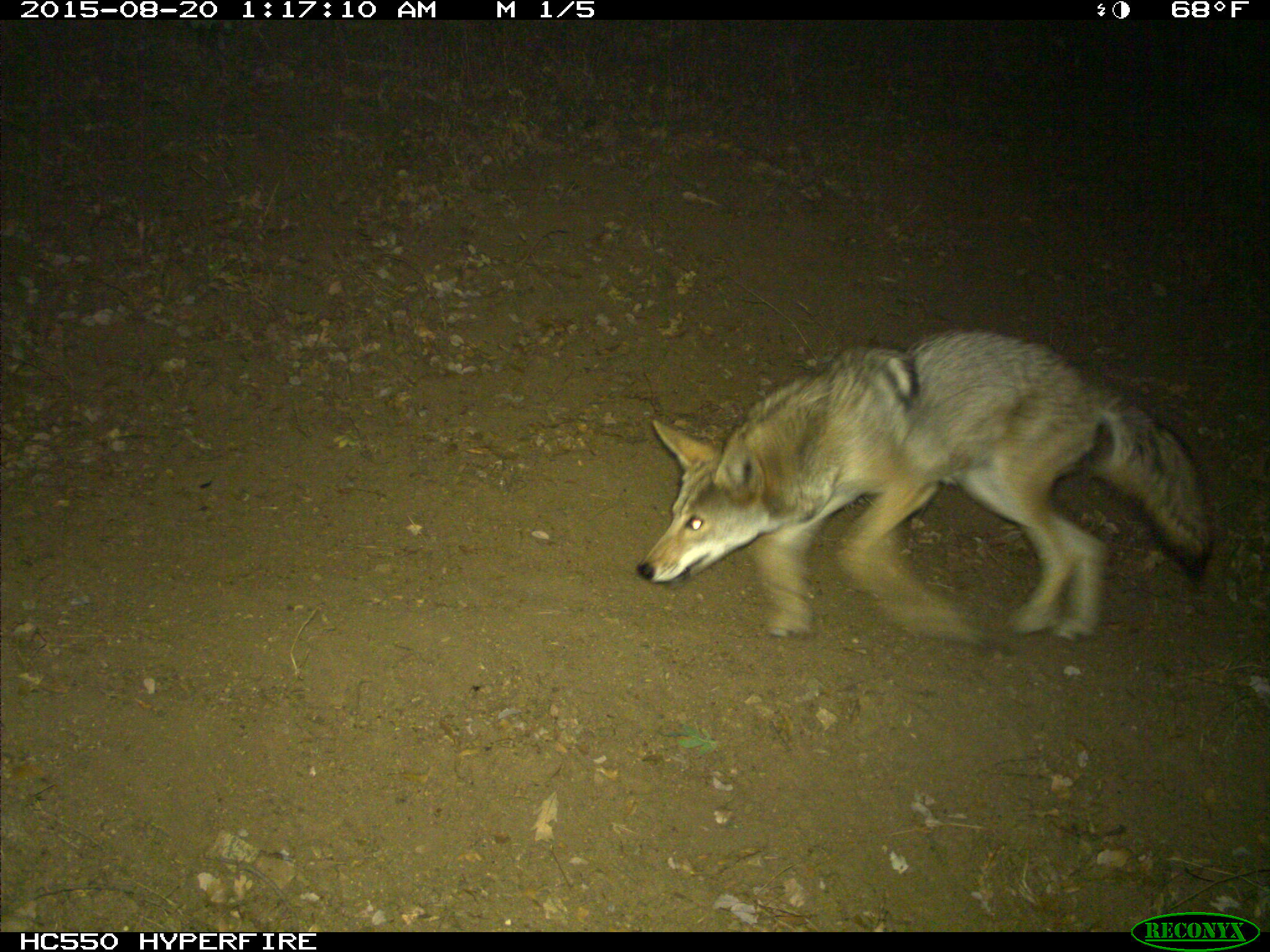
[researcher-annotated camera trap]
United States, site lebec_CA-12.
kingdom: Animalia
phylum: Chordata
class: Mammalia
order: Carnivora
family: Canidae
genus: Canis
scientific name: Canis latrans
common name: coyote